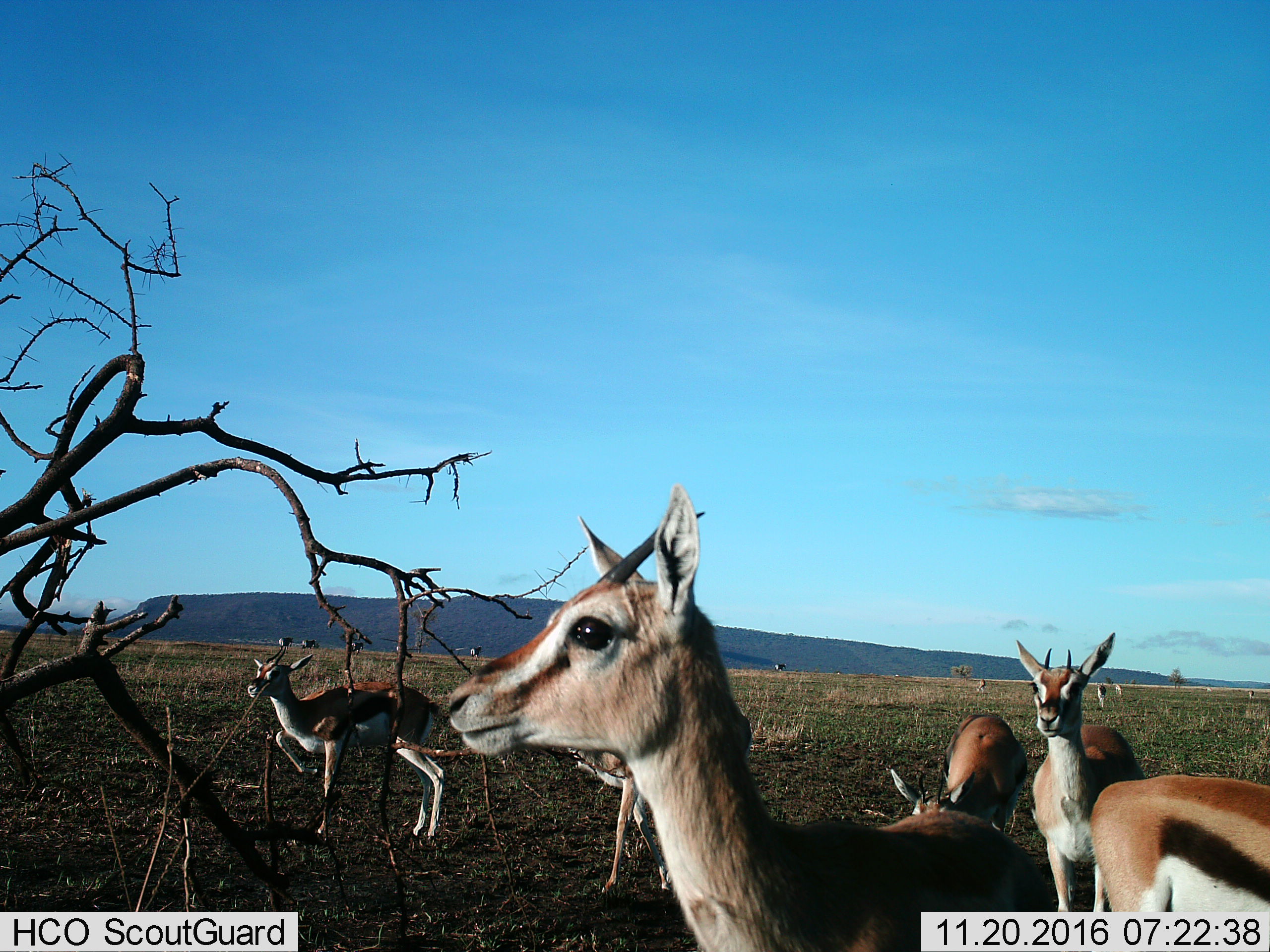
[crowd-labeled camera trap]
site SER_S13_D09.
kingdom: Animalia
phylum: Chordata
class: Mammalia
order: Artiodactyla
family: Bovidae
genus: Eudorcas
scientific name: Eudorcas thomsonii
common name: thomson's gazelle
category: gazellethomsons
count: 6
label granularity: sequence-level